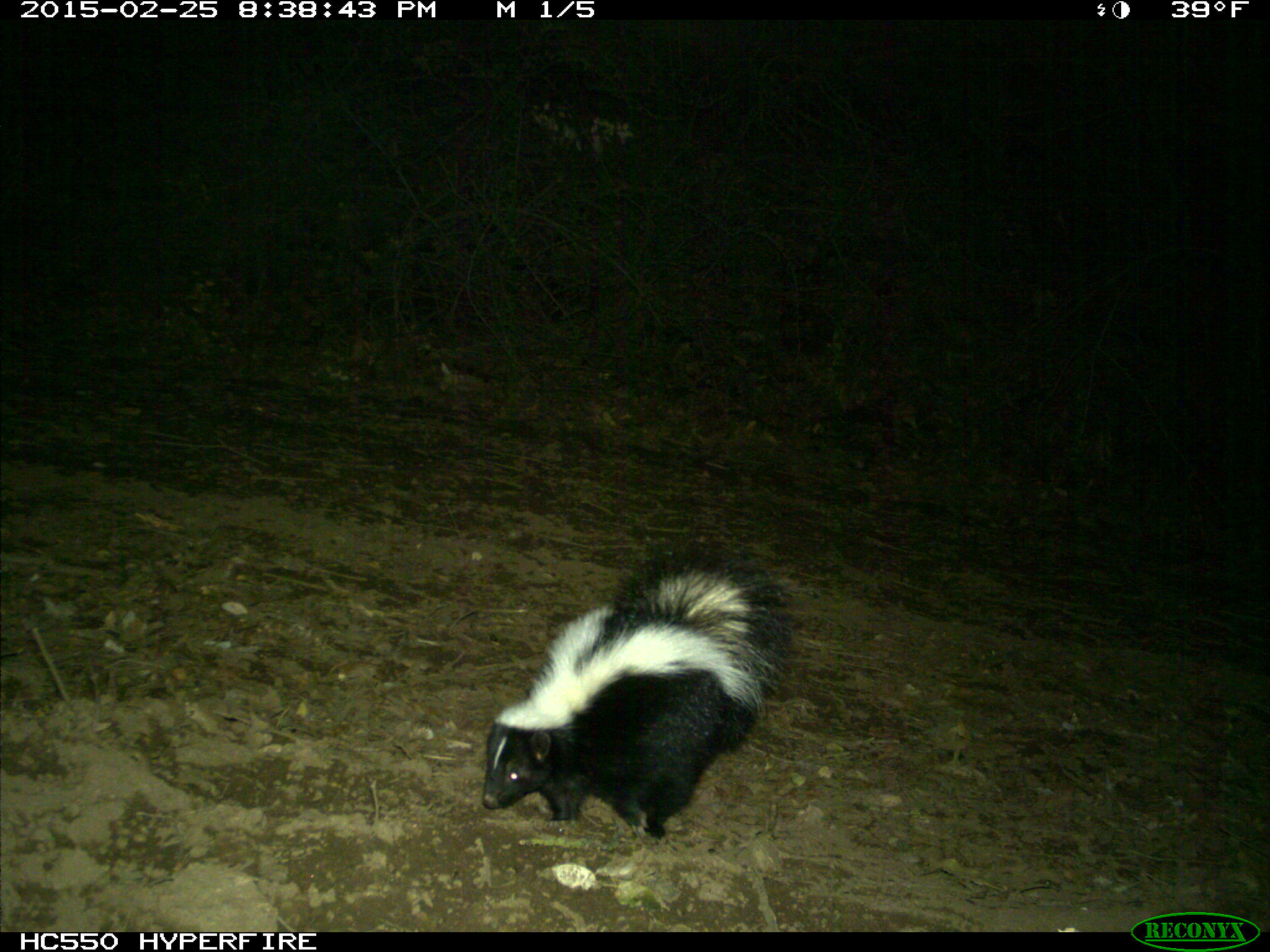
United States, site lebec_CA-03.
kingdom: Animalia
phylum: Chordata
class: Mammalia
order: Carnivora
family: Mephitidae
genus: Mephitis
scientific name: Mephitis mephitis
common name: striped skunk